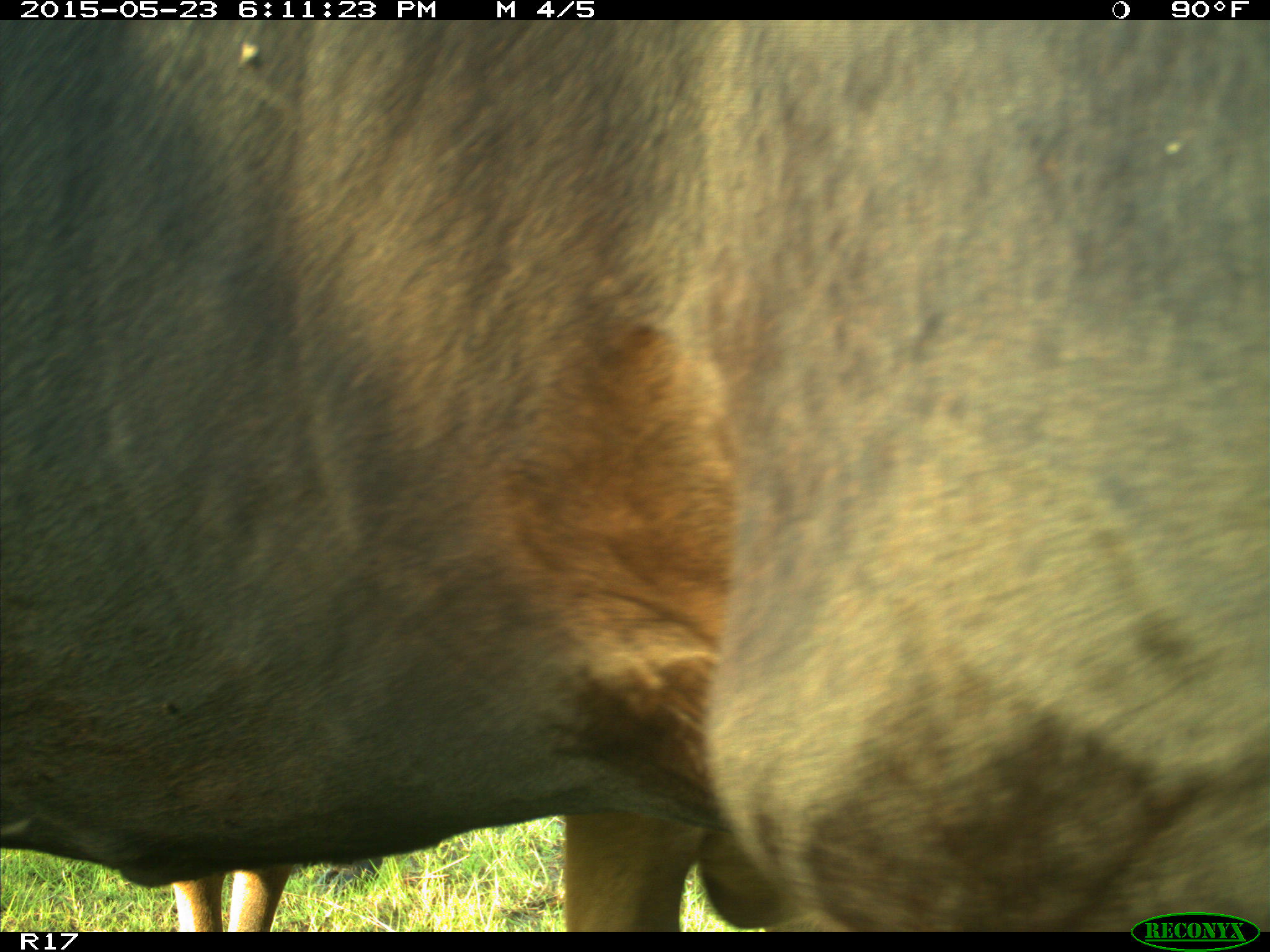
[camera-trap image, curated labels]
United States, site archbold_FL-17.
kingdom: Animalia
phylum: Chordata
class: Mammalia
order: Artiodactyla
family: Bovidae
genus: Bos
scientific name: Bos taurus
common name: domestic cow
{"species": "Bos taurus (domestic cow)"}